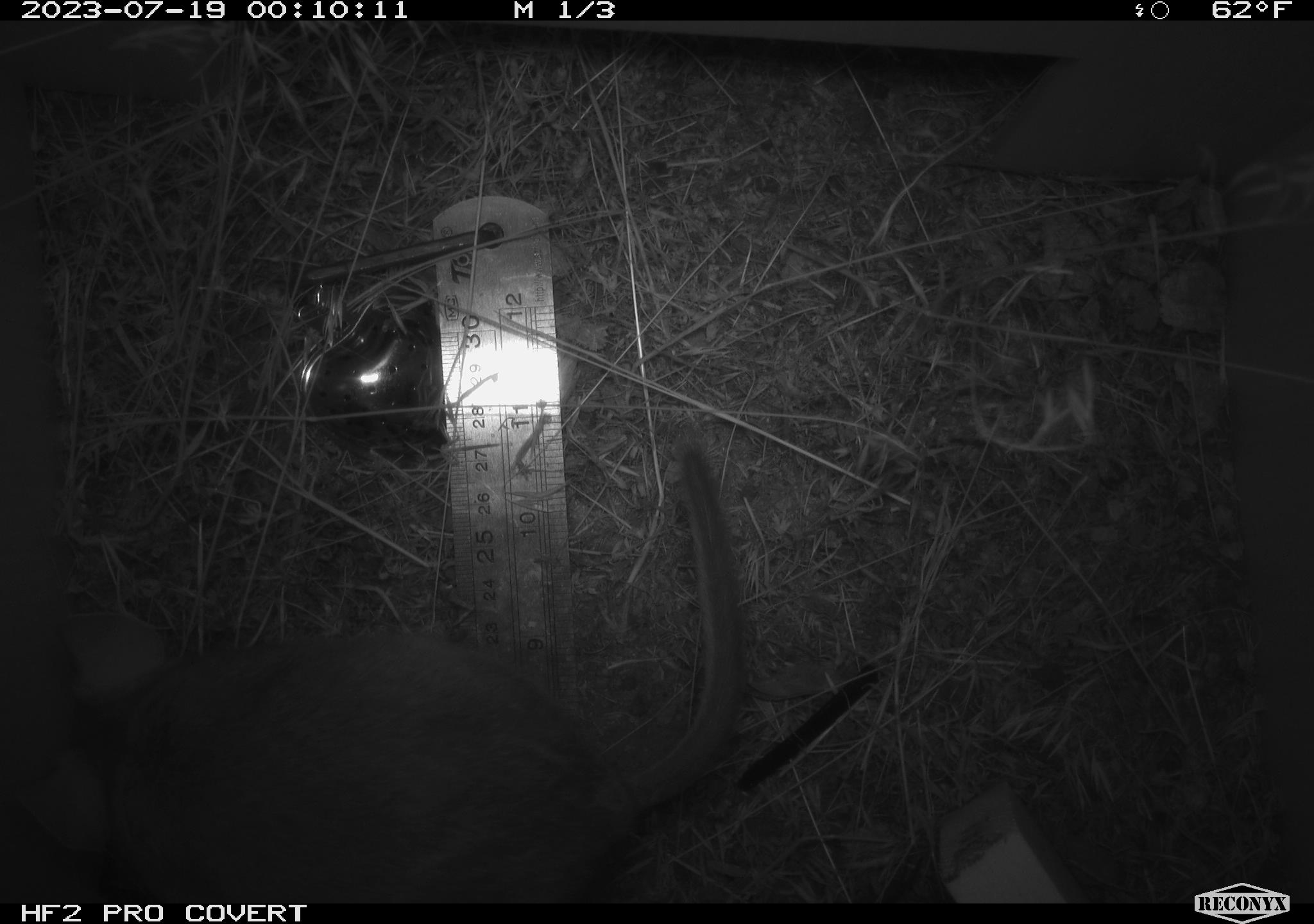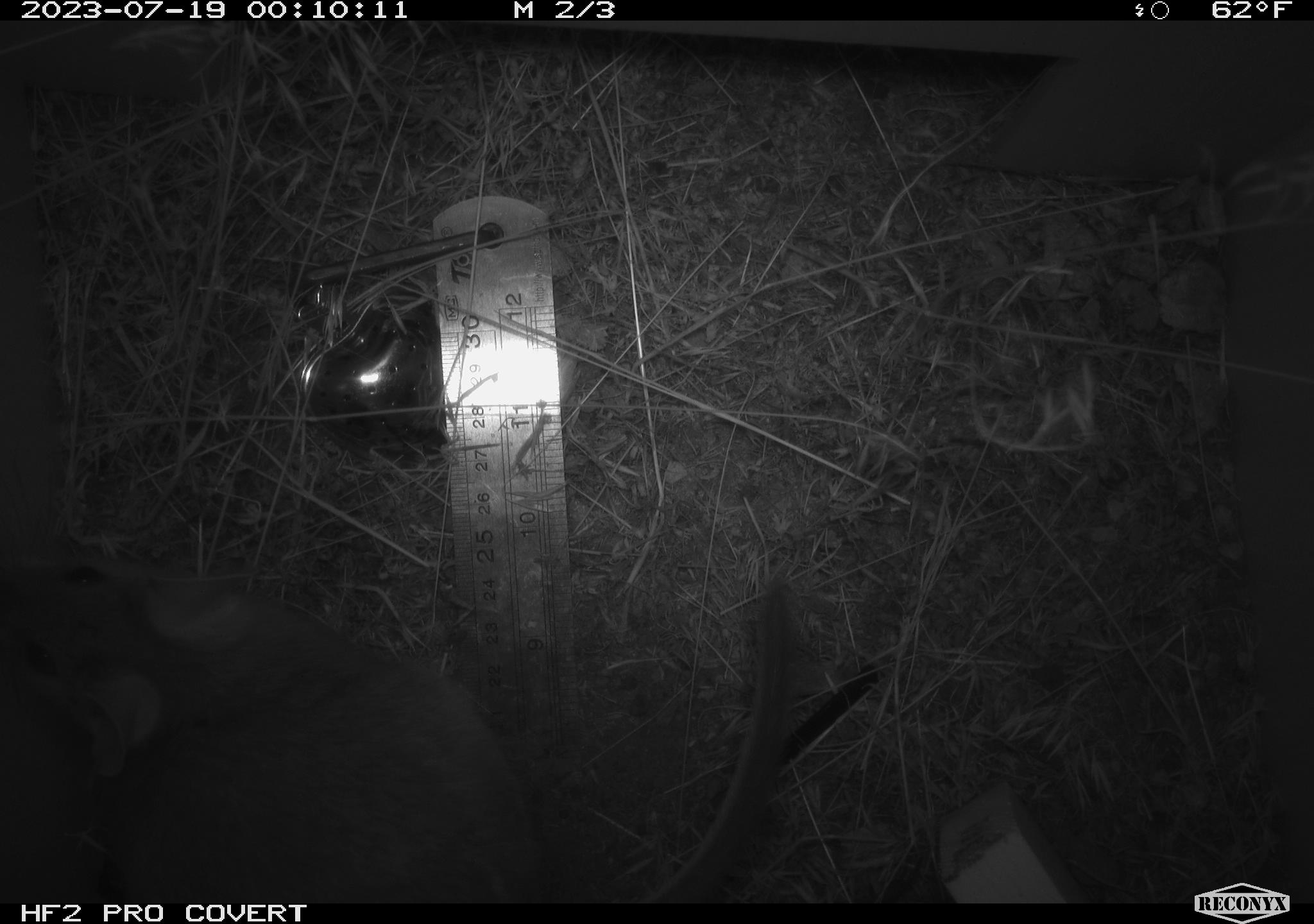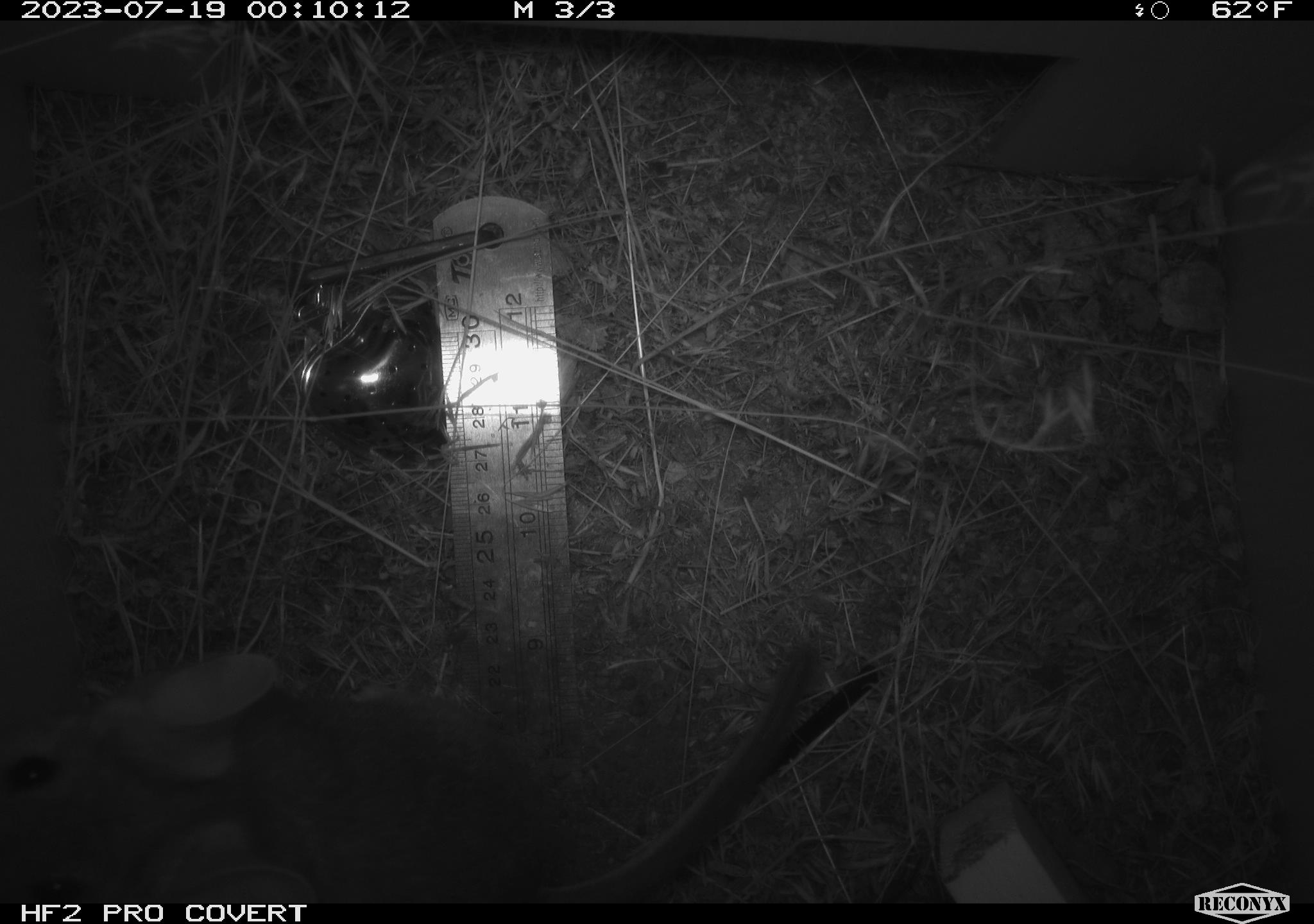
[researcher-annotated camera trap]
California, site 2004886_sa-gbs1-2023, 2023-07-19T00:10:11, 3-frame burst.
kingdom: Animalia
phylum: Chordata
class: Mammalia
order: Rodentia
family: Cricetidae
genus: Neotoma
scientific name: Neotoma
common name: pack rat or woodrat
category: neotoma species